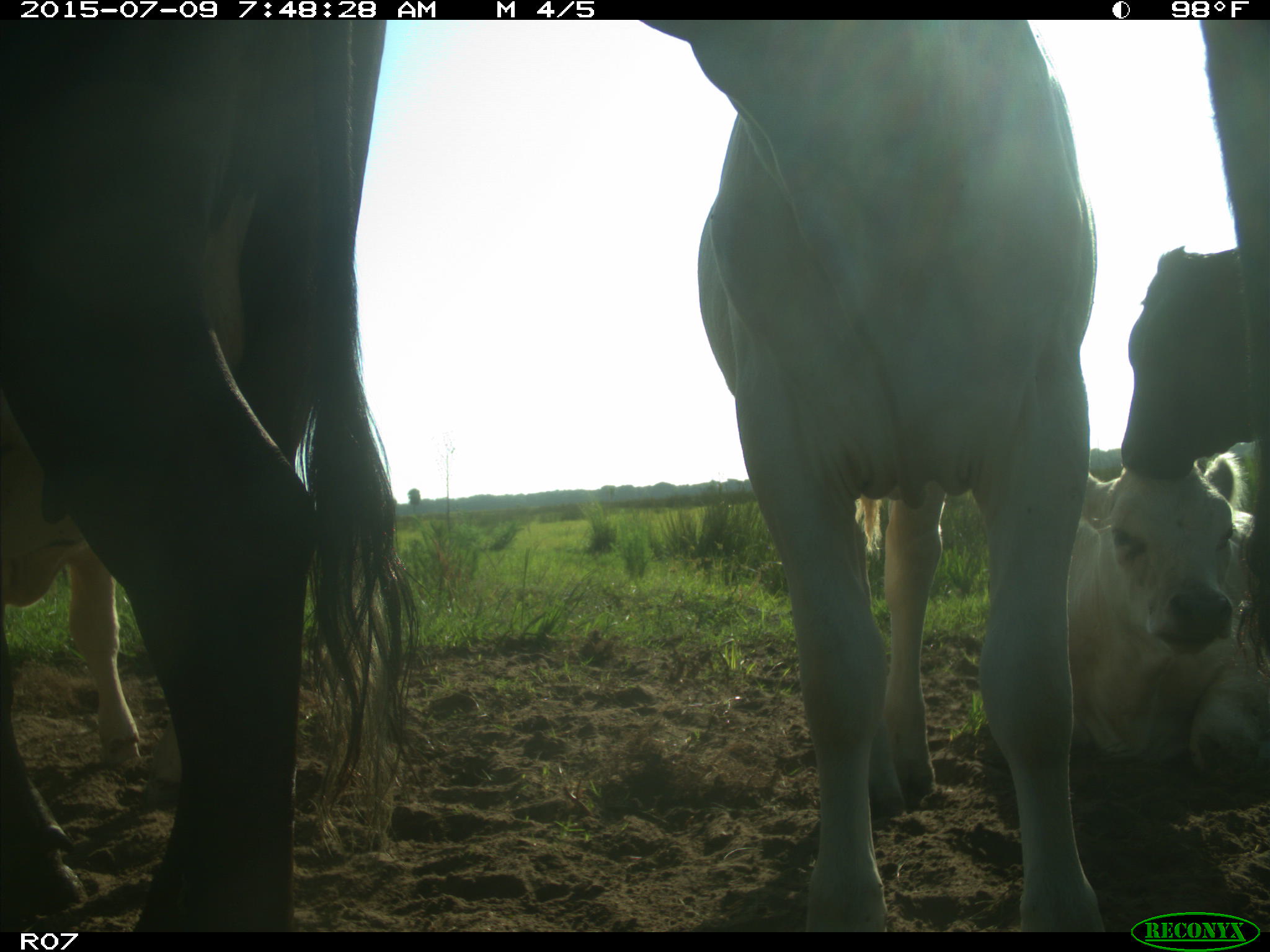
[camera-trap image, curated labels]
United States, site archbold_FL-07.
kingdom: Animalia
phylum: Chordata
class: Mammalia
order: Artiodactyla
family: Bovidae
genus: Bos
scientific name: Bos taurus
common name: domestic cow